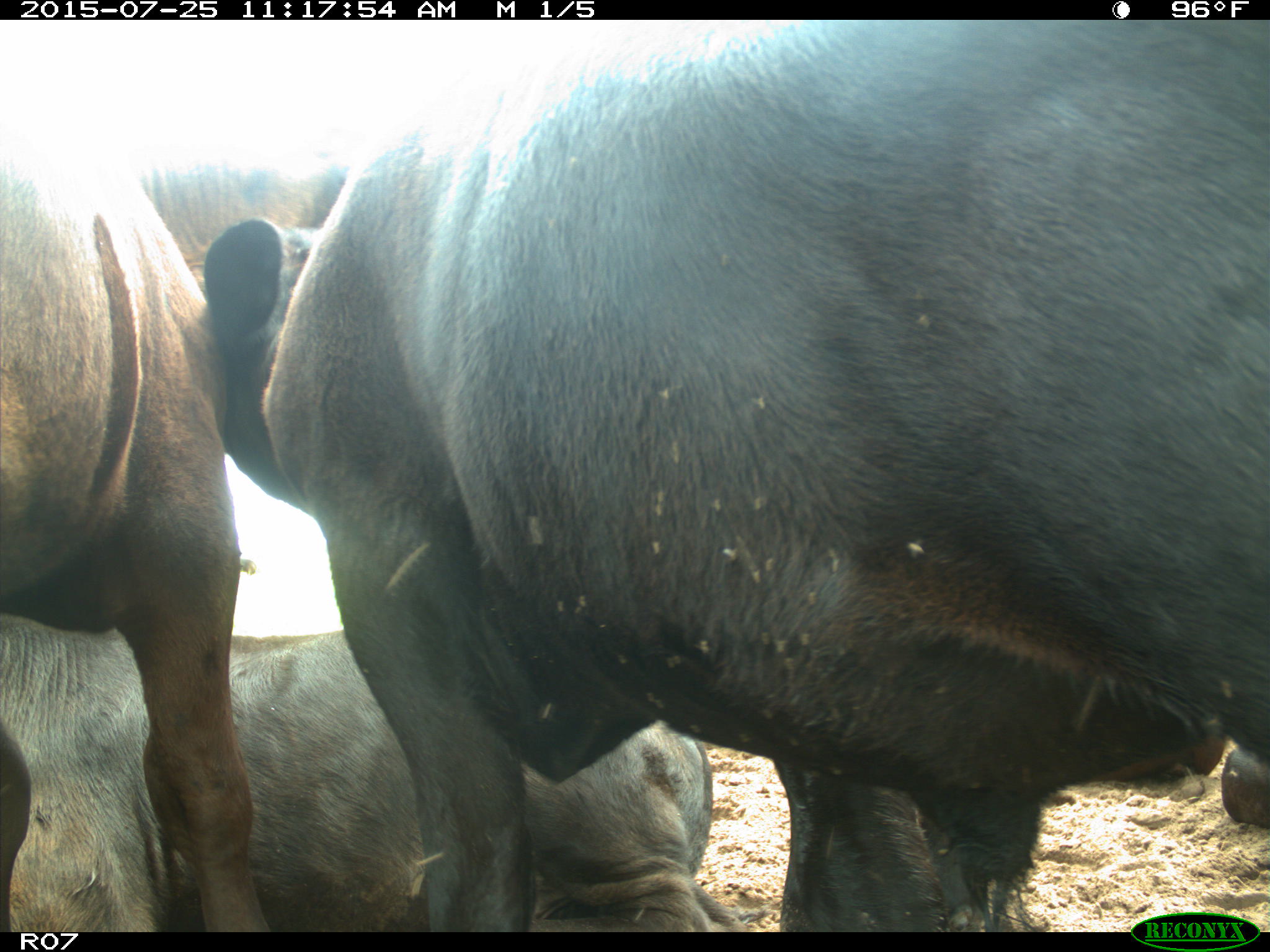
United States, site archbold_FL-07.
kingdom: Animalia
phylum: Chordata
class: Mammalia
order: Artiodactyla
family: Bovidae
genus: Bos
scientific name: Bos taurus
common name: domestic cow